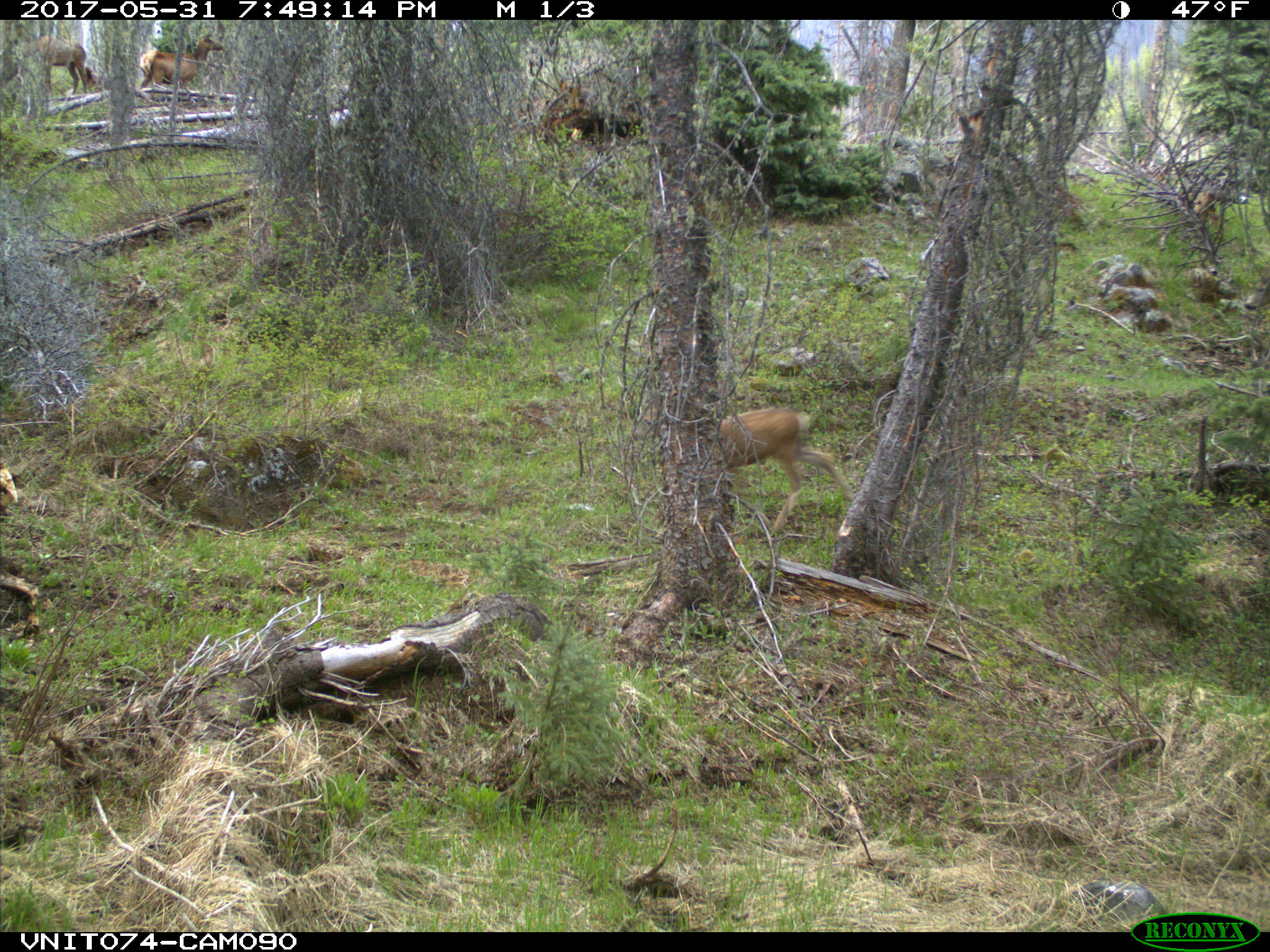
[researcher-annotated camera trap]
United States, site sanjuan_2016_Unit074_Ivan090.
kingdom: Animalia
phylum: Chordata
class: Mammalia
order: Artiodactyla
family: Cervidae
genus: Cervus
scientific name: Cervus elaphus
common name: red deer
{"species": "Cervus elaphus (red deer)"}